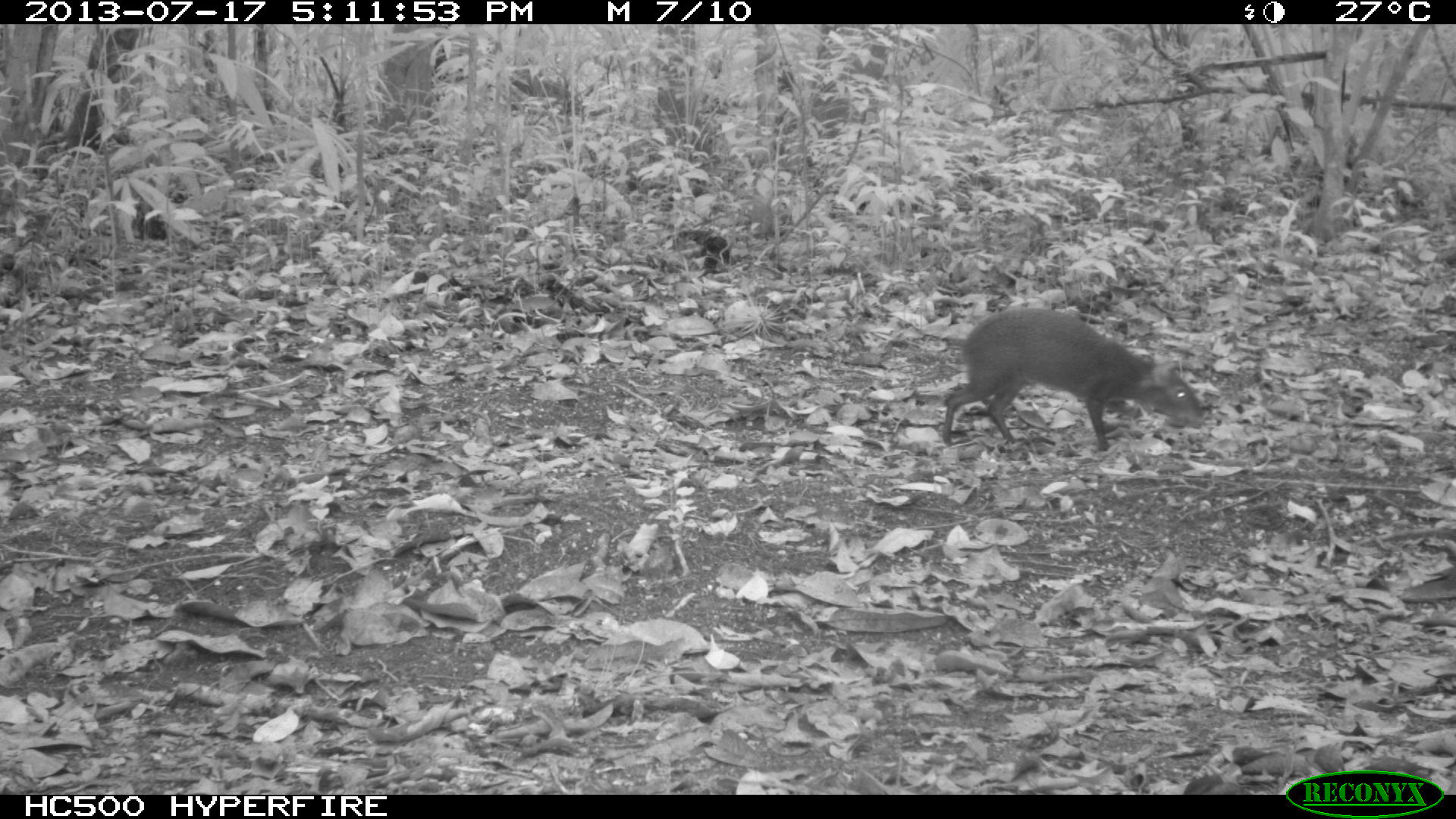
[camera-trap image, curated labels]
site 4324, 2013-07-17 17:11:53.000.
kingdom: Animalia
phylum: Chordata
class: Mammalia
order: Rodentia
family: Dasyproctidae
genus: Dasyprocta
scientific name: Dasyprocta punctata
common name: central american agouti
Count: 1.